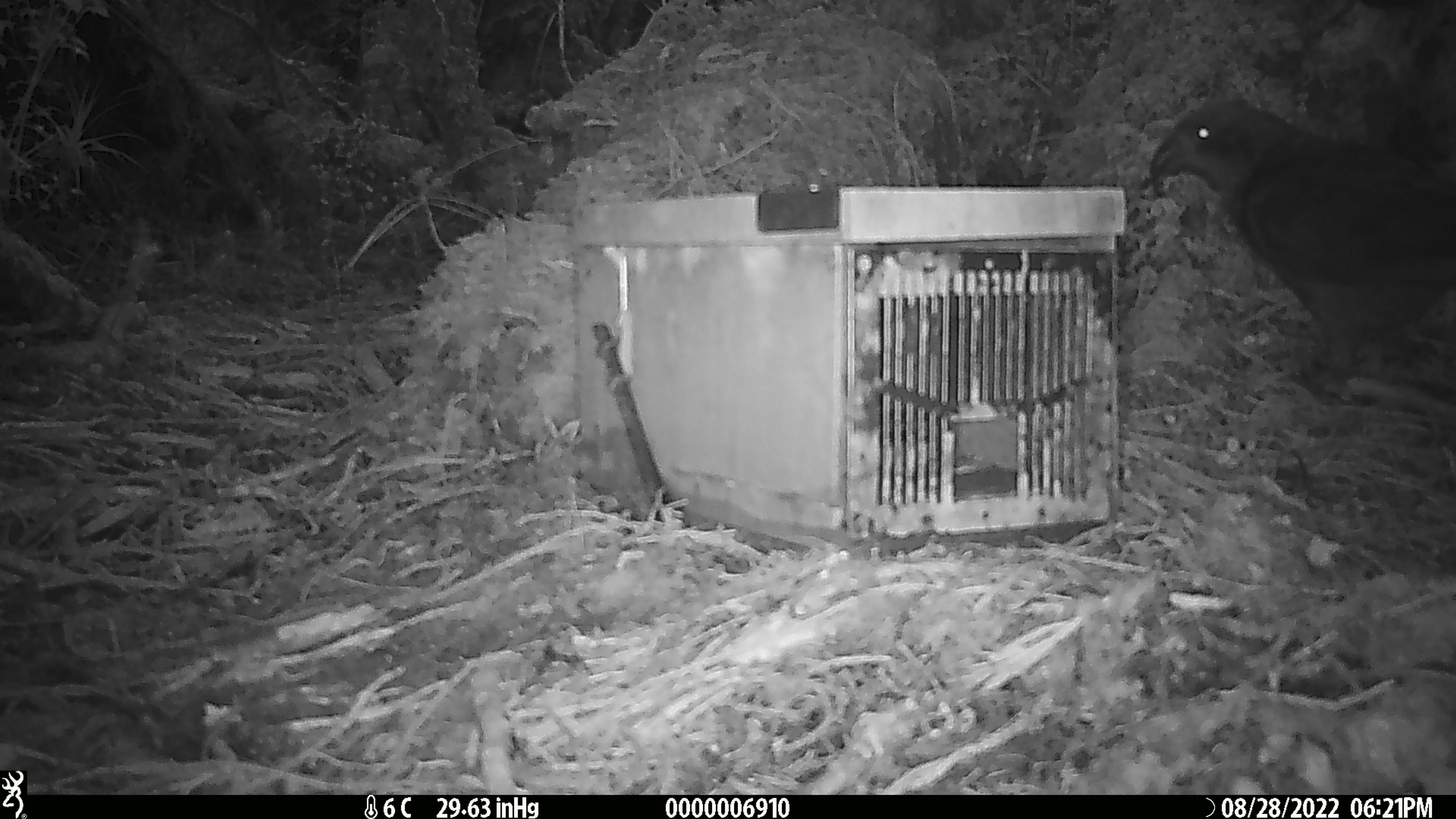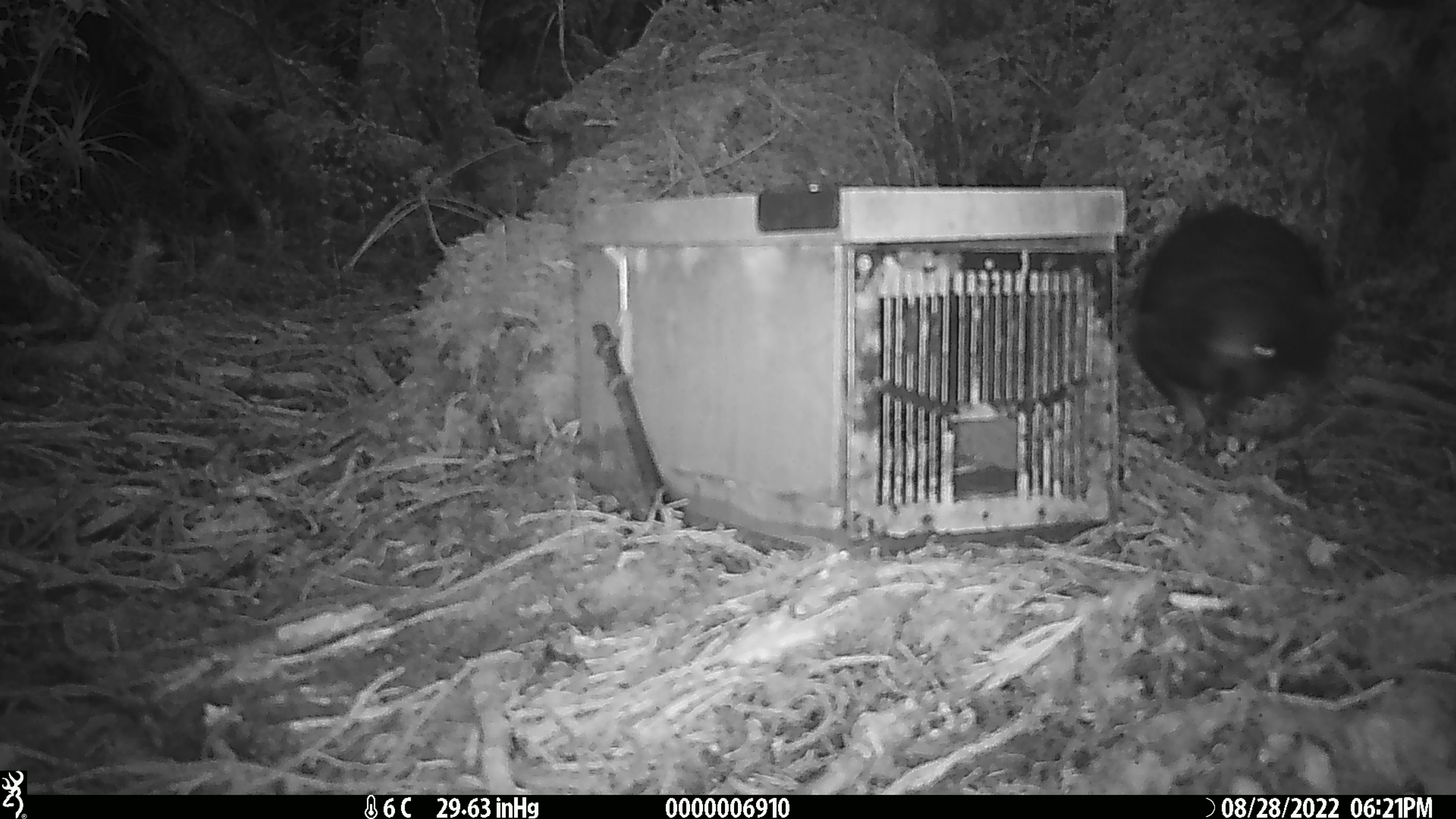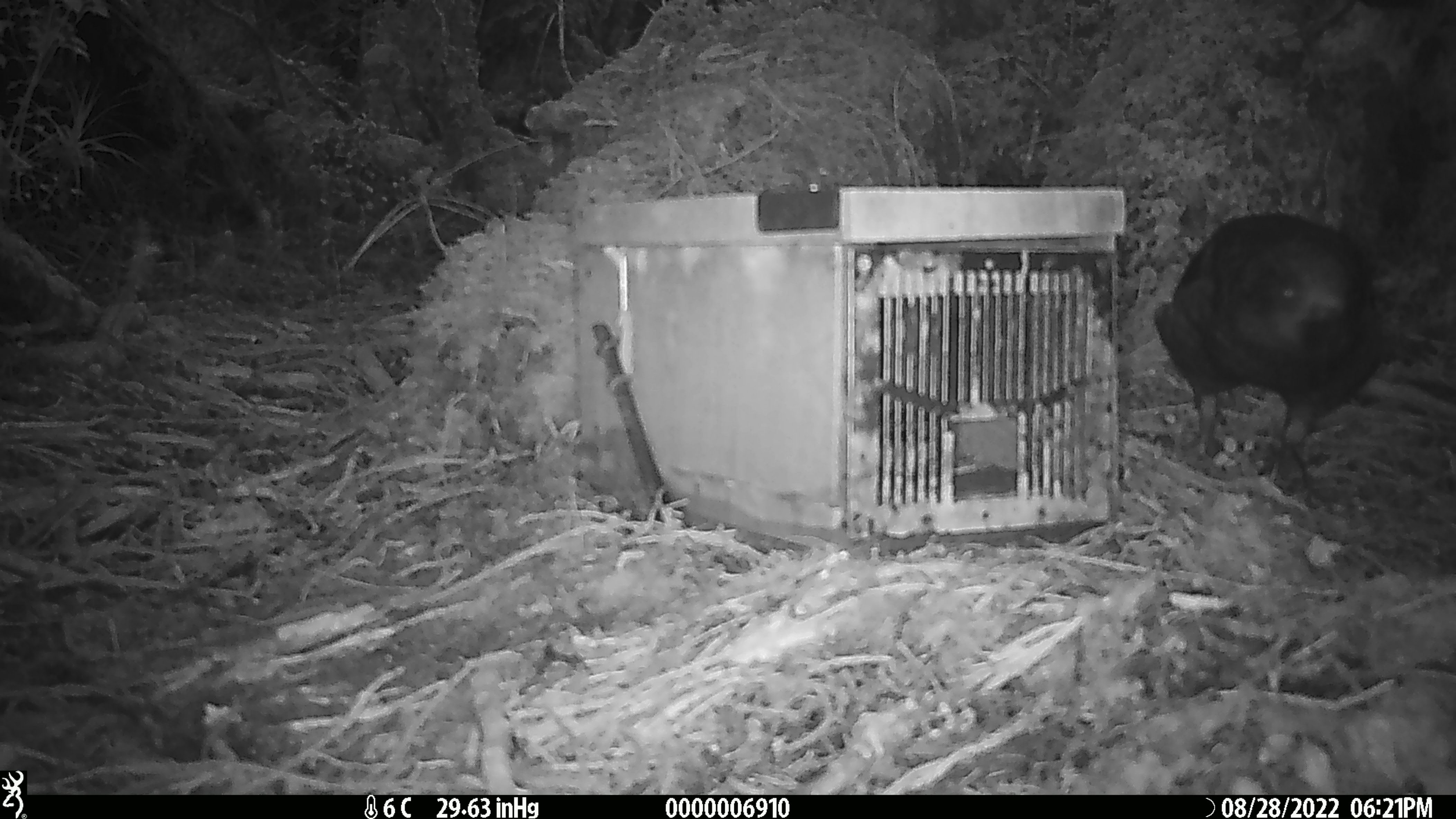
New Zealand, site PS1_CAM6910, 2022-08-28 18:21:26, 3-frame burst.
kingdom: Animalia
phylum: Chordata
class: Aves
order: Psittaciformes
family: Strigopidae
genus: Nestor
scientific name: Nestor notabilis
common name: kea